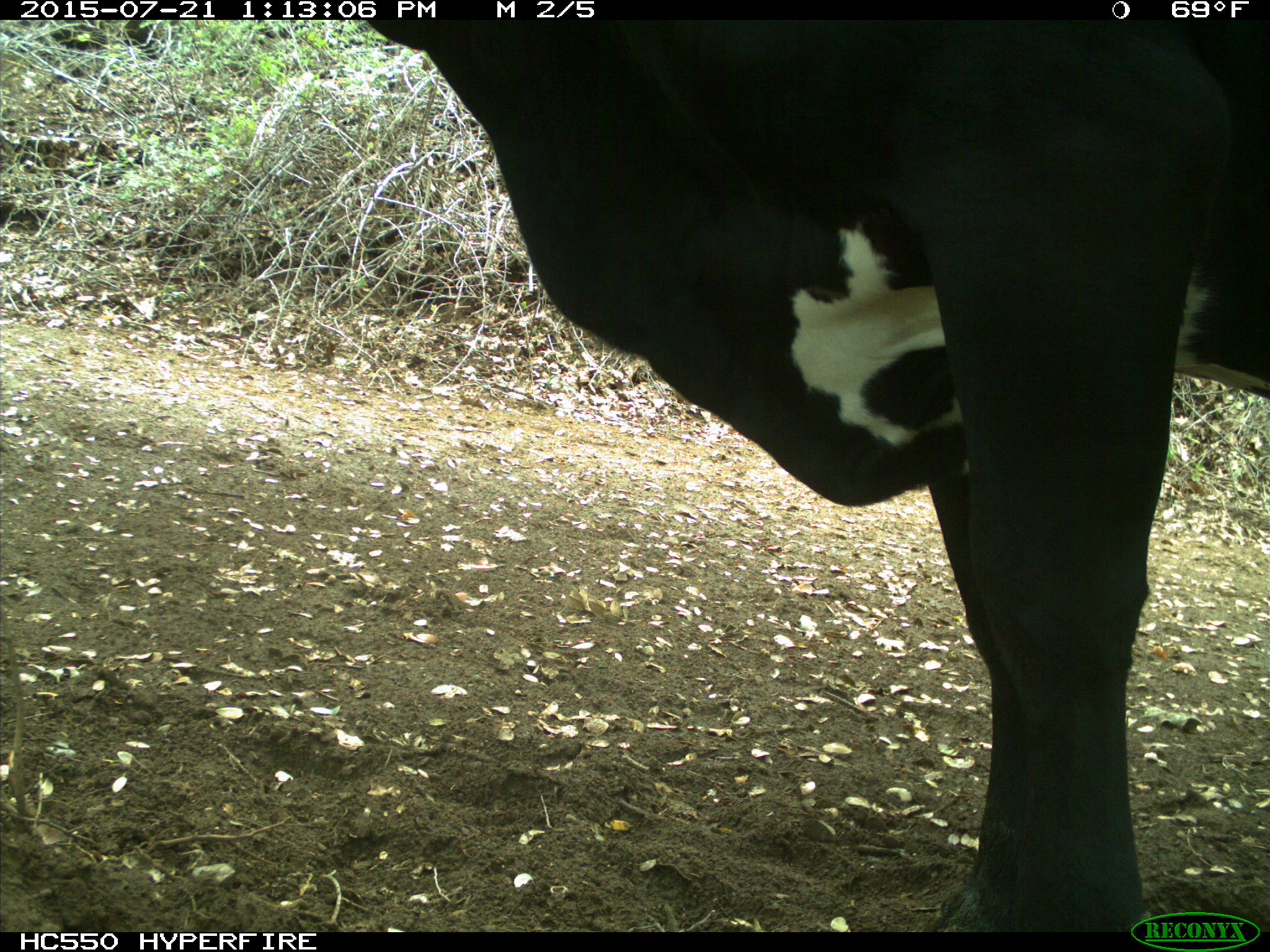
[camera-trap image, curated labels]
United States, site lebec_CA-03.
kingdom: Animalia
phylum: Chordata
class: Mammalia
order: Artiodactyla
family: Bovidae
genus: Bos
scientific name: Bos taurus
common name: domestic cow